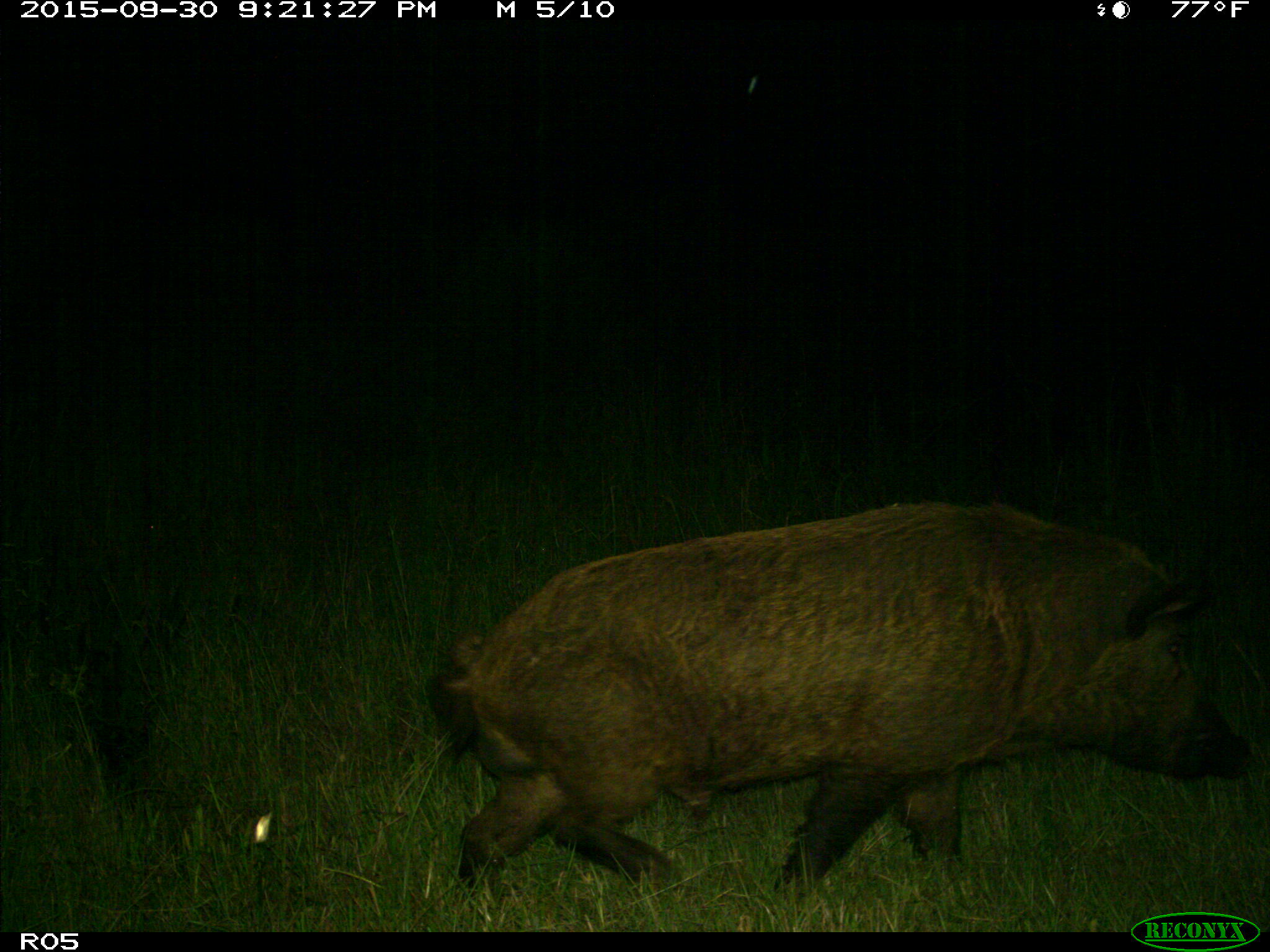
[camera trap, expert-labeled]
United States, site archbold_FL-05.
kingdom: Animalia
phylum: Chordata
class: Mammalia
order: Artiodactyla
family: Suidae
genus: Sus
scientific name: Sus scrofa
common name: wild boar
Sus scrofa (wild boar).